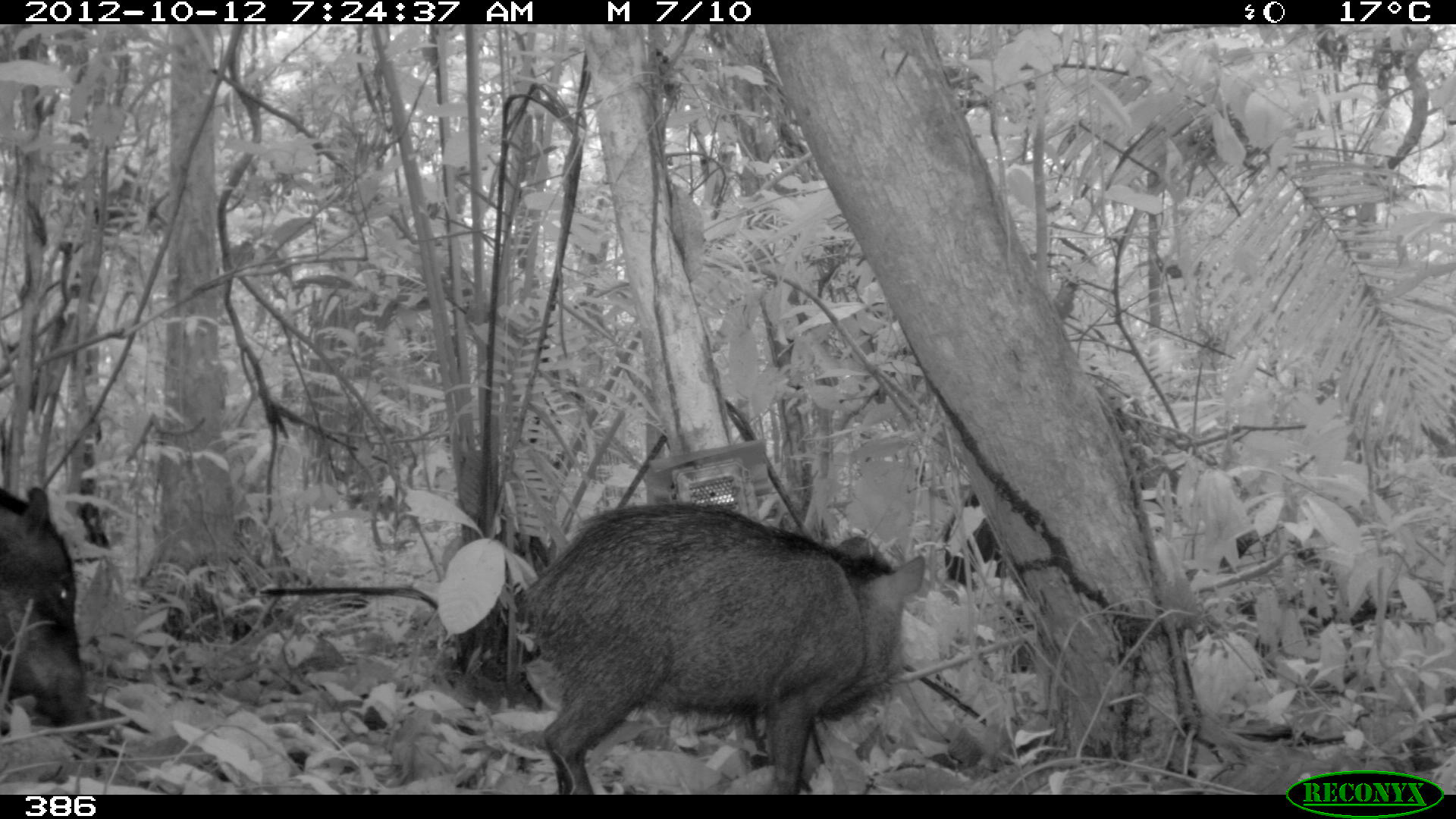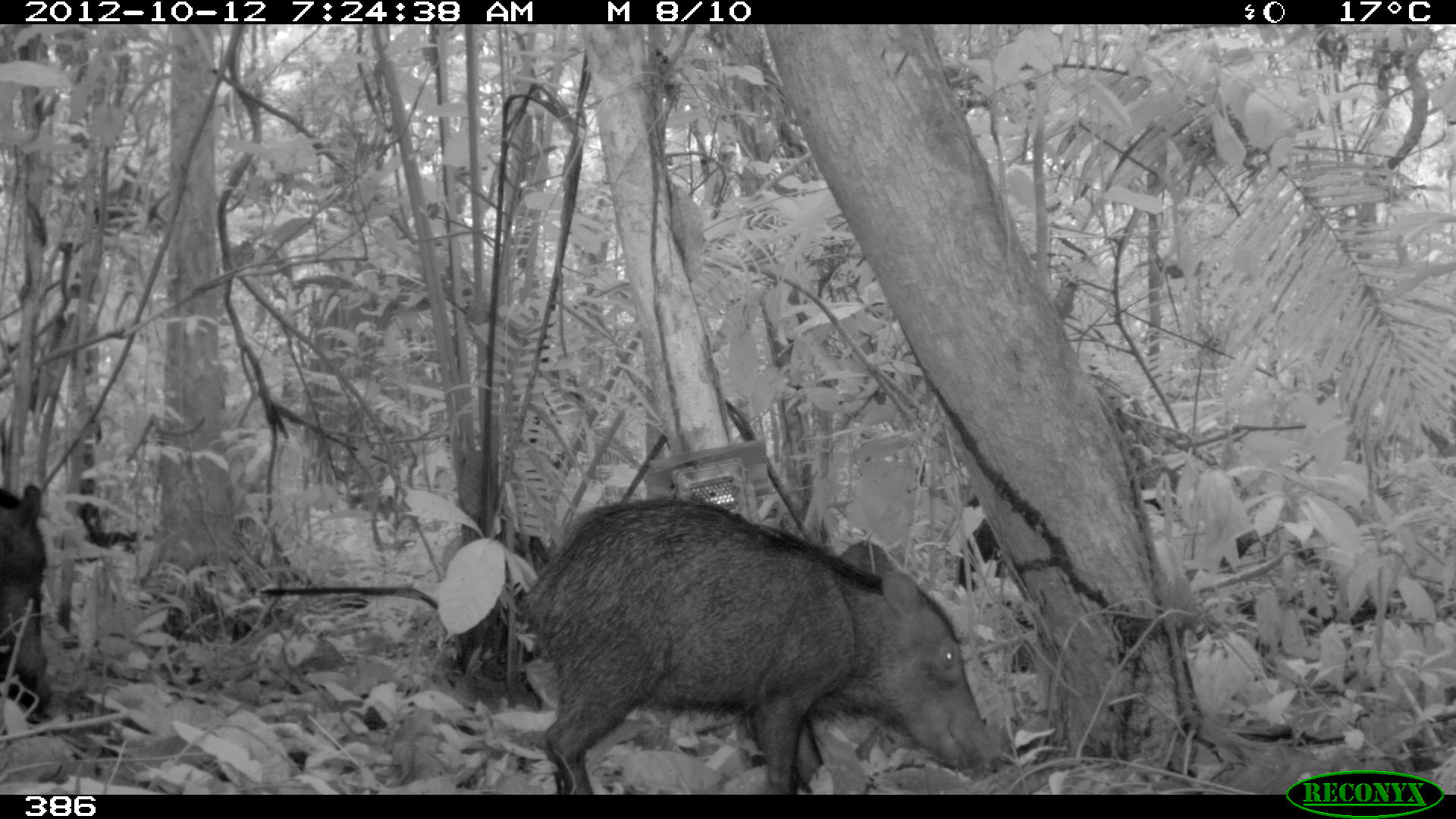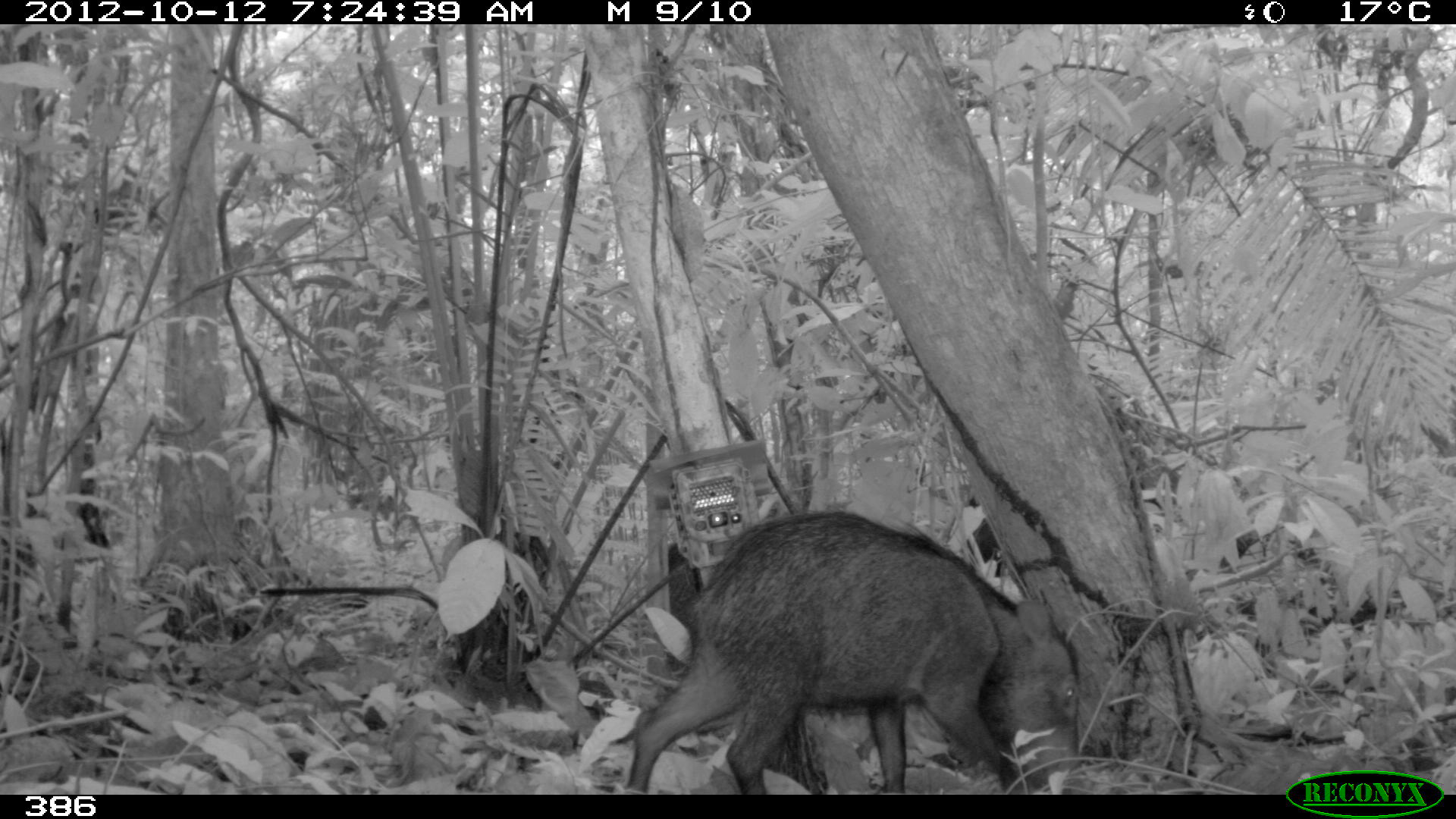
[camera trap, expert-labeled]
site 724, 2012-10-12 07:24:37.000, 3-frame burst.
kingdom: Animalia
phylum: Chordata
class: Mammalia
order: Artiodactyla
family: Tayassuidae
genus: Tayassu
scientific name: Tayassu pecari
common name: white-lipped peccary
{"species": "Tayassu pecari (white-lipped peccary)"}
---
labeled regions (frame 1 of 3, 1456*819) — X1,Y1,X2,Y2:
tayassu pecari: 514,499,927,795; 0,484,99,736; 944,494,1007,591; 831,534,892,574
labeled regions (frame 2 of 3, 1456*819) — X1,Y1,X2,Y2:
tayassu pecari: 523,494,1006,793; 0,480,53,718; 957,517,1001,592; 838,539,898,575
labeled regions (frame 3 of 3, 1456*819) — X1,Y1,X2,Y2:
tayassu pecari: 623,505,1081,794; 958,517,1001,578